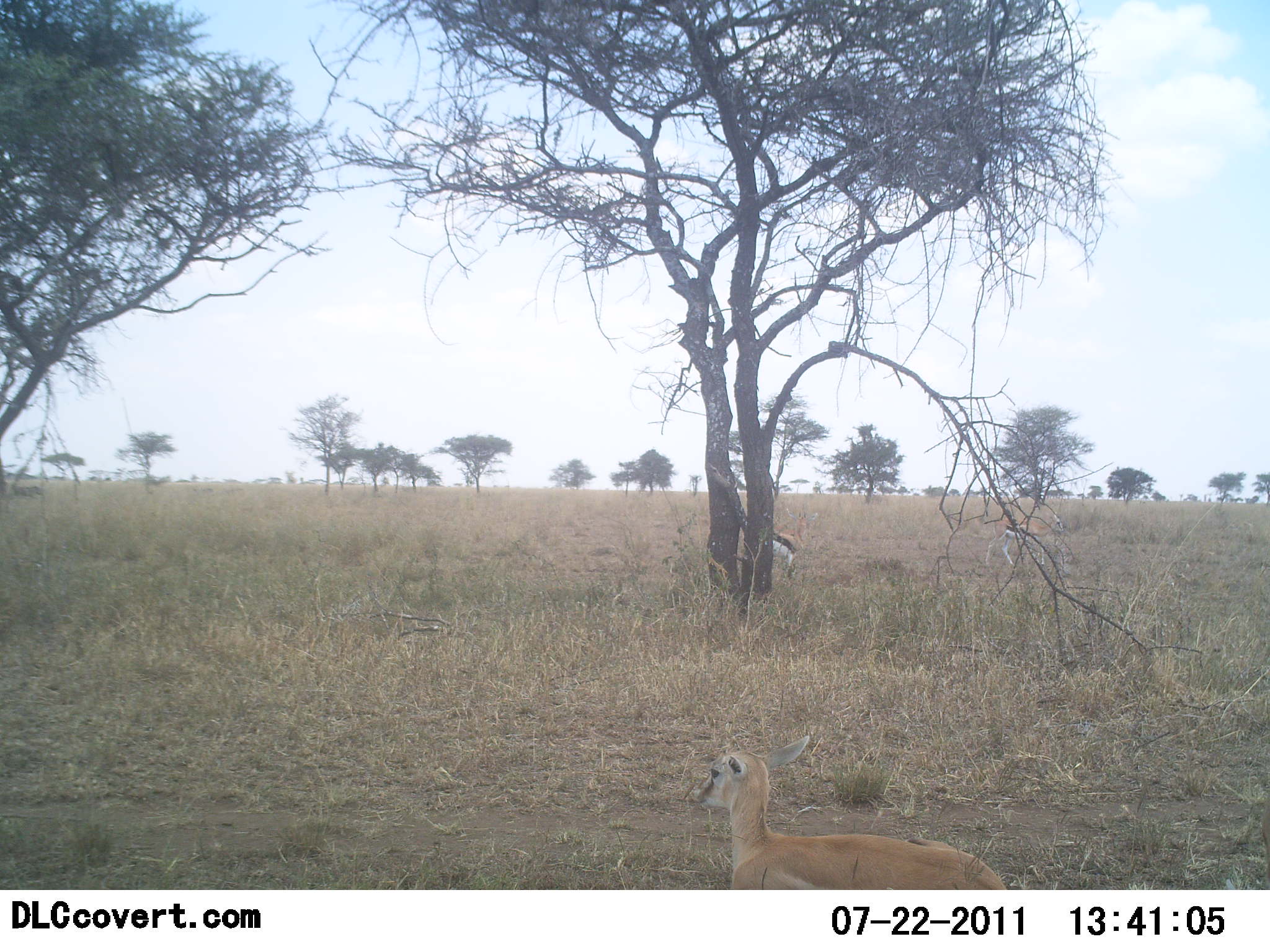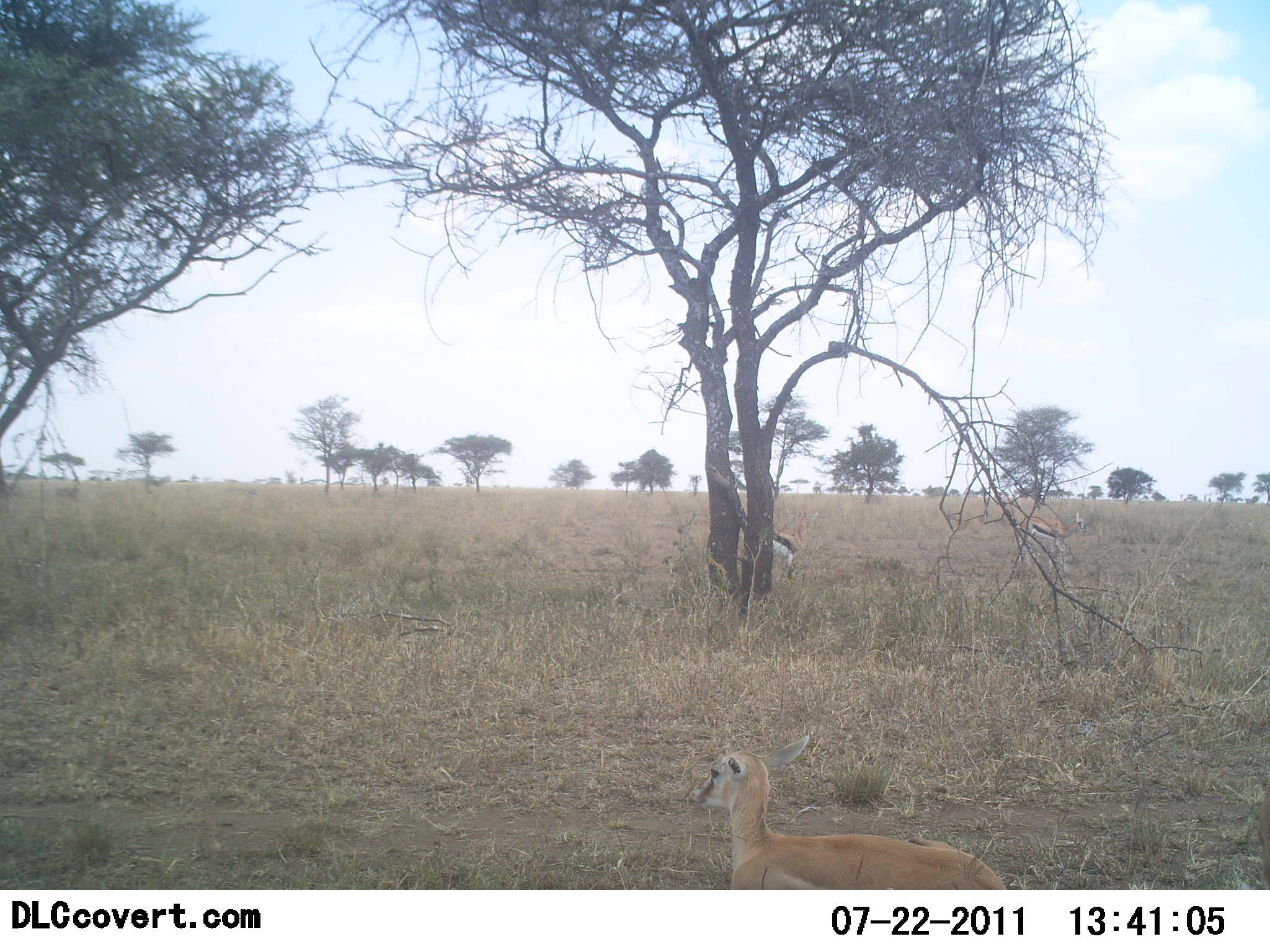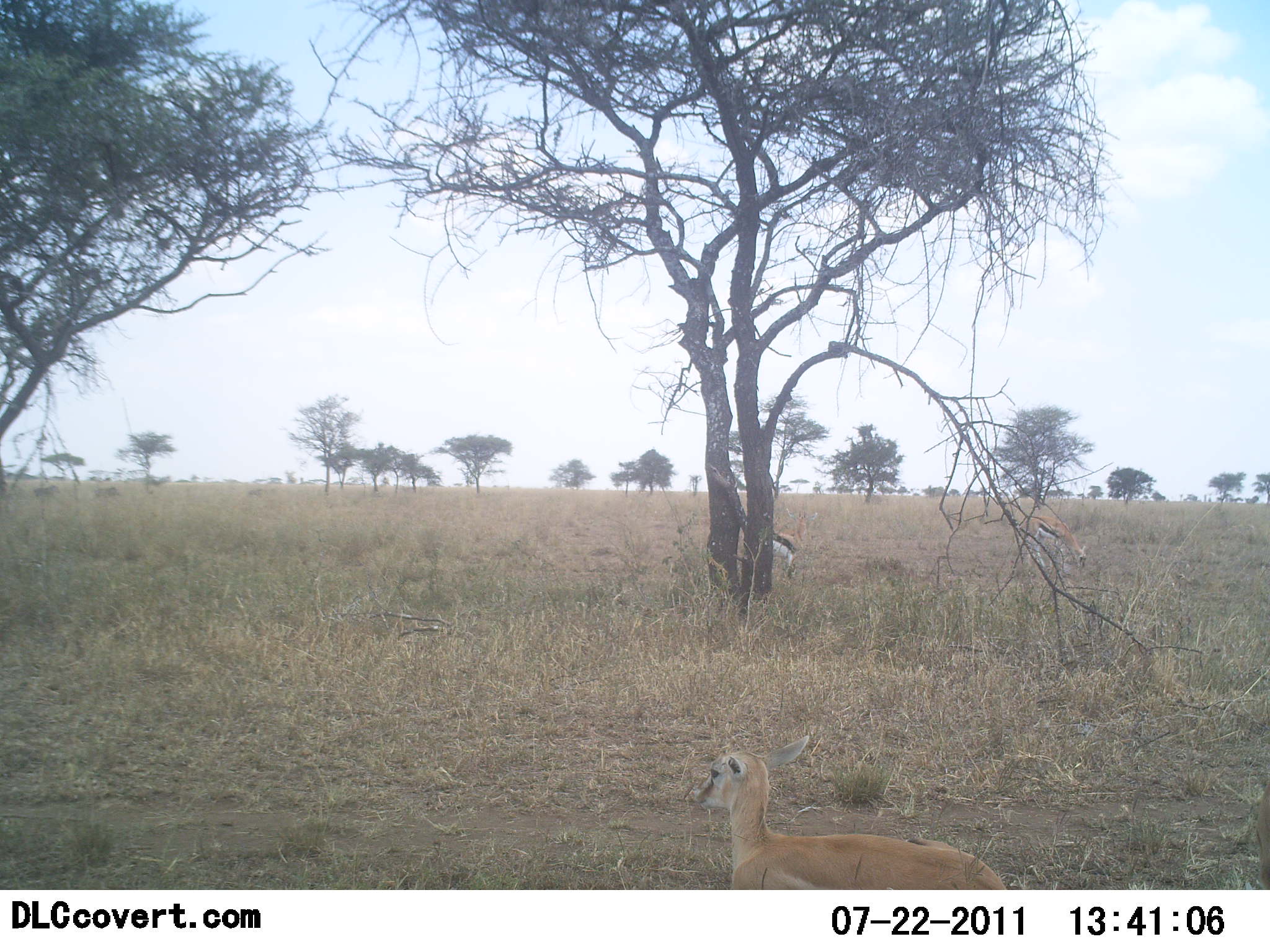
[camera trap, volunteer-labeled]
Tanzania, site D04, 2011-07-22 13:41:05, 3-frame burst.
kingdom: Animalia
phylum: Chordata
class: Mammalia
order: Artiodactyla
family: Bovidae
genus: Eudorcas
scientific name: Eudorcas thomsonii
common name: thomson's gazelle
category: gazellethomsons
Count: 3.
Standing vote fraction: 50%.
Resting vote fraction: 36%.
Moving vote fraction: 29%.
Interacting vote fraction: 0%.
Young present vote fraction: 29%.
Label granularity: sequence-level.